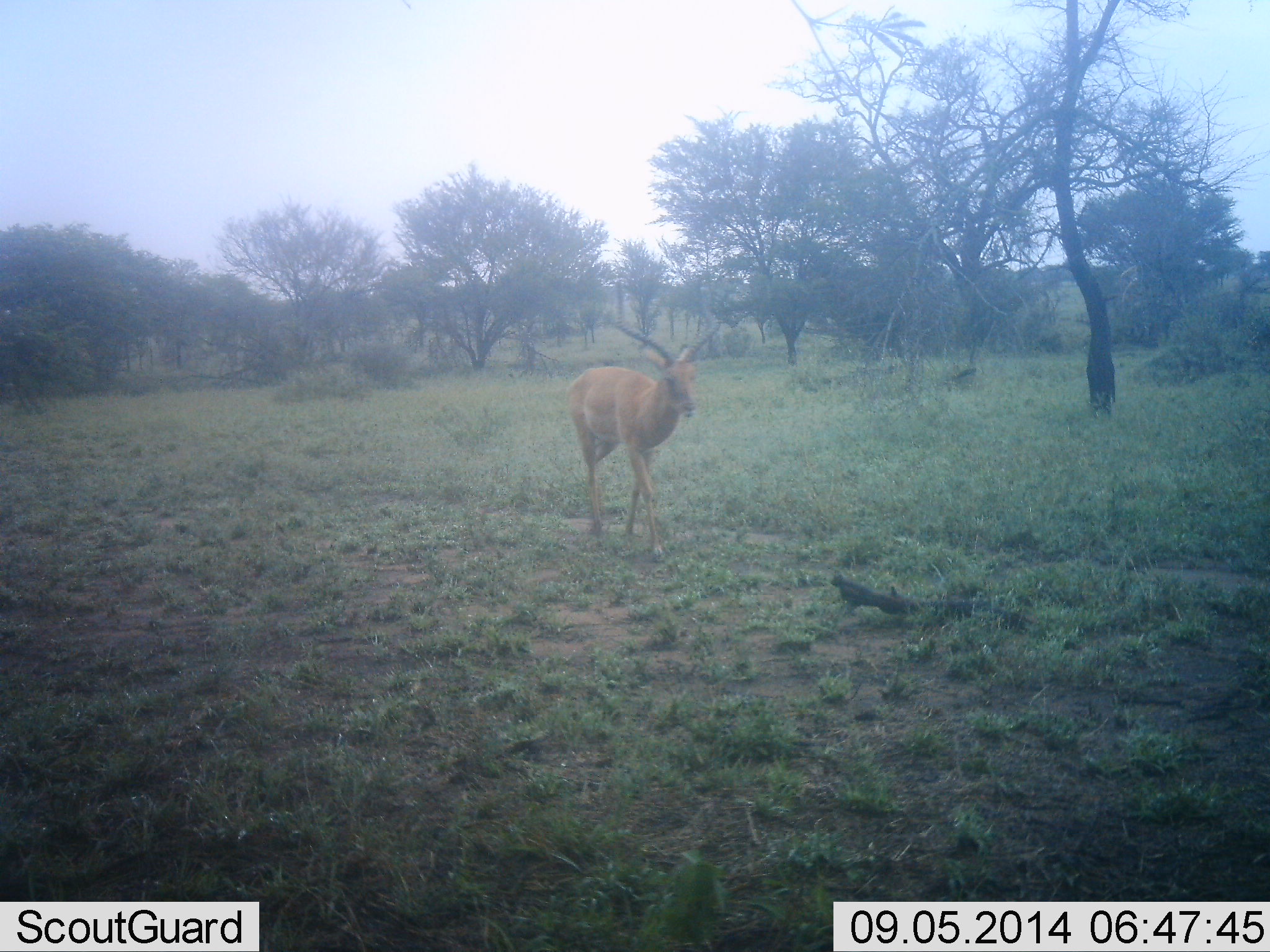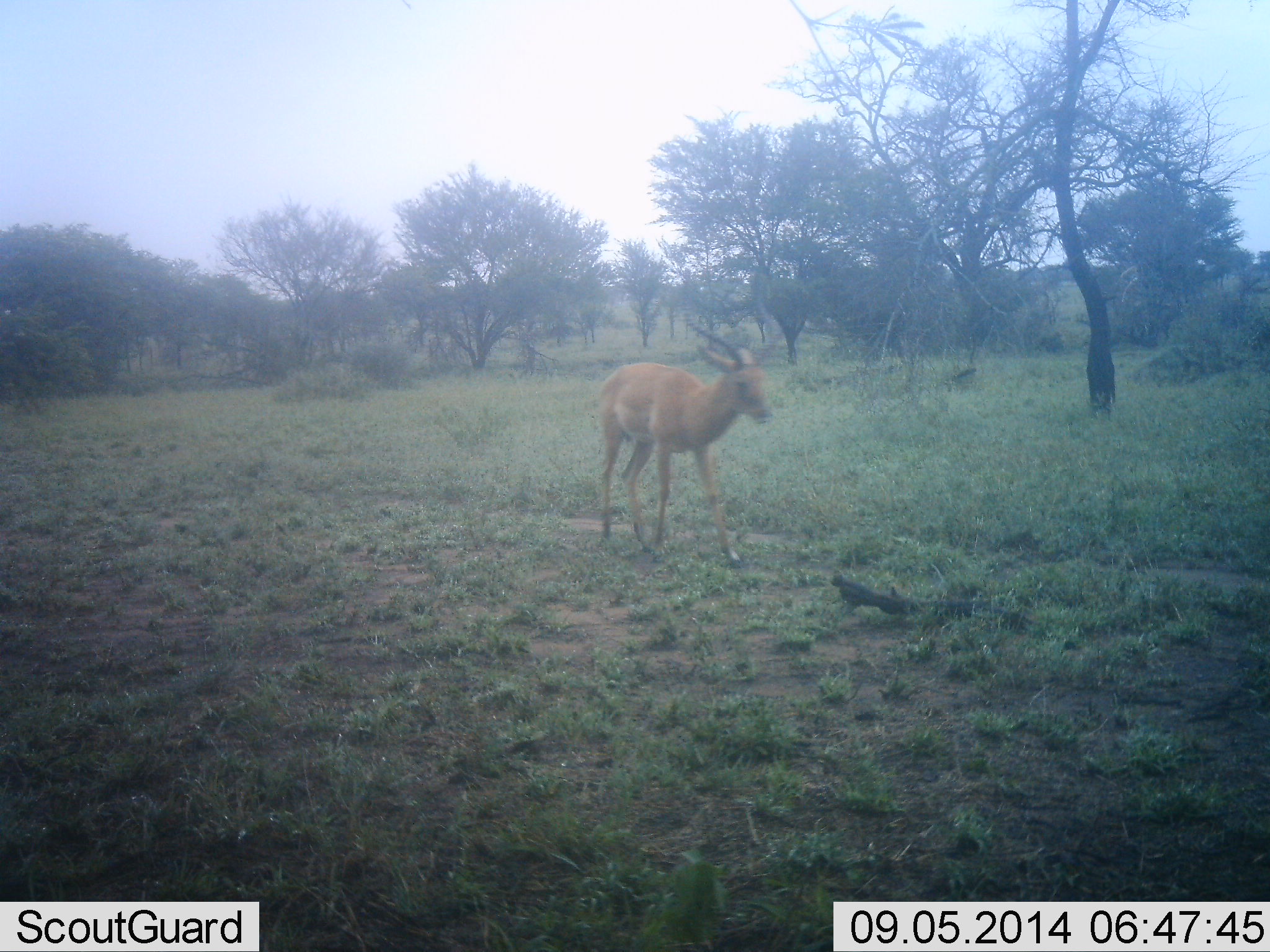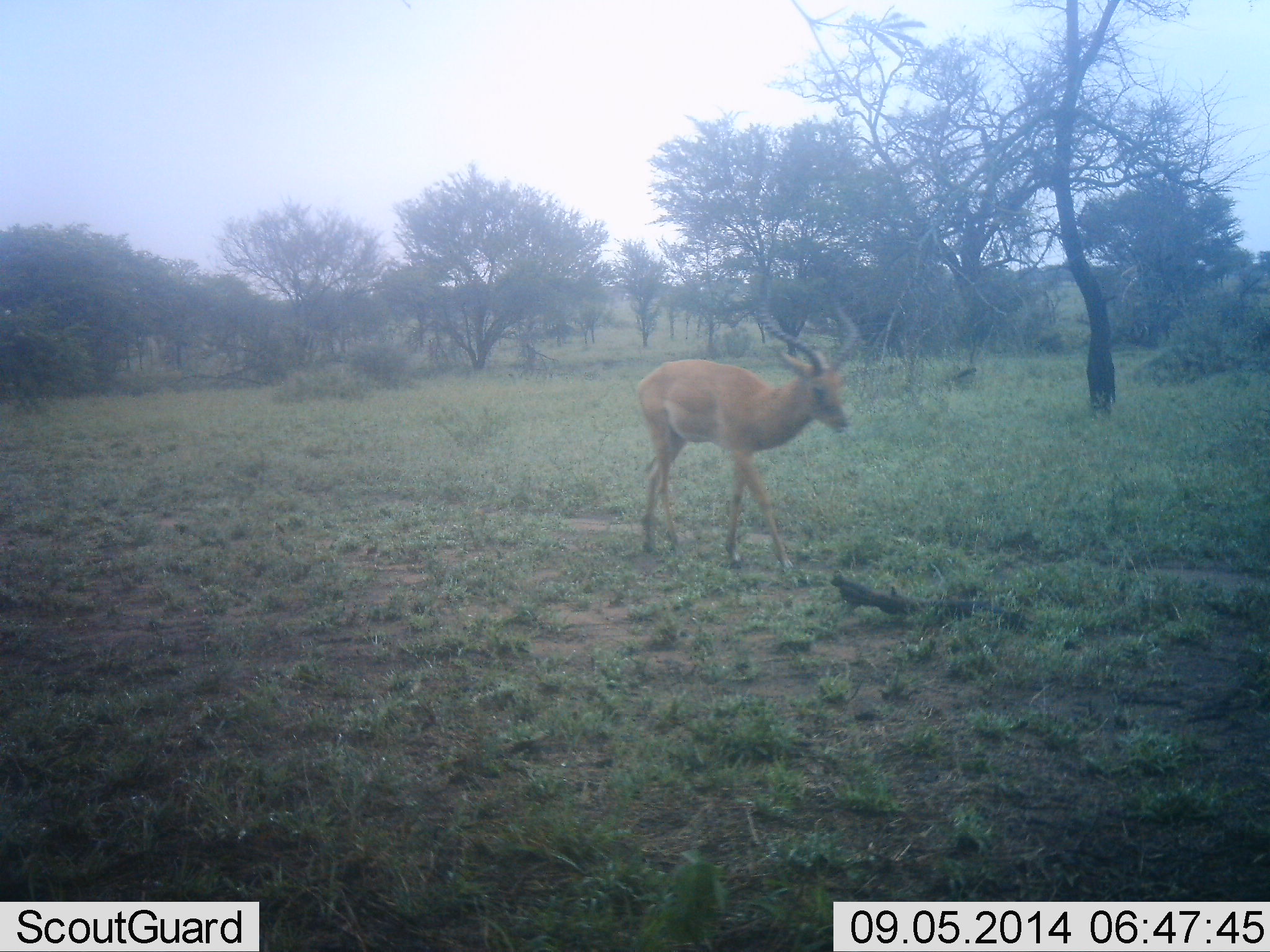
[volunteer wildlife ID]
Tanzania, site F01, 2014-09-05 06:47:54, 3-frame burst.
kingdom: Animalia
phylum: Chordata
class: Mammalia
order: Artiodactyla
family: Bovidae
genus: Aepyceros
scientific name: Aepyceros melampus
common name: impala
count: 1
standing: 0%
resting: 0%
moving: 100%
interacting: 0%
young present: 0%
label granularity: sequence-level